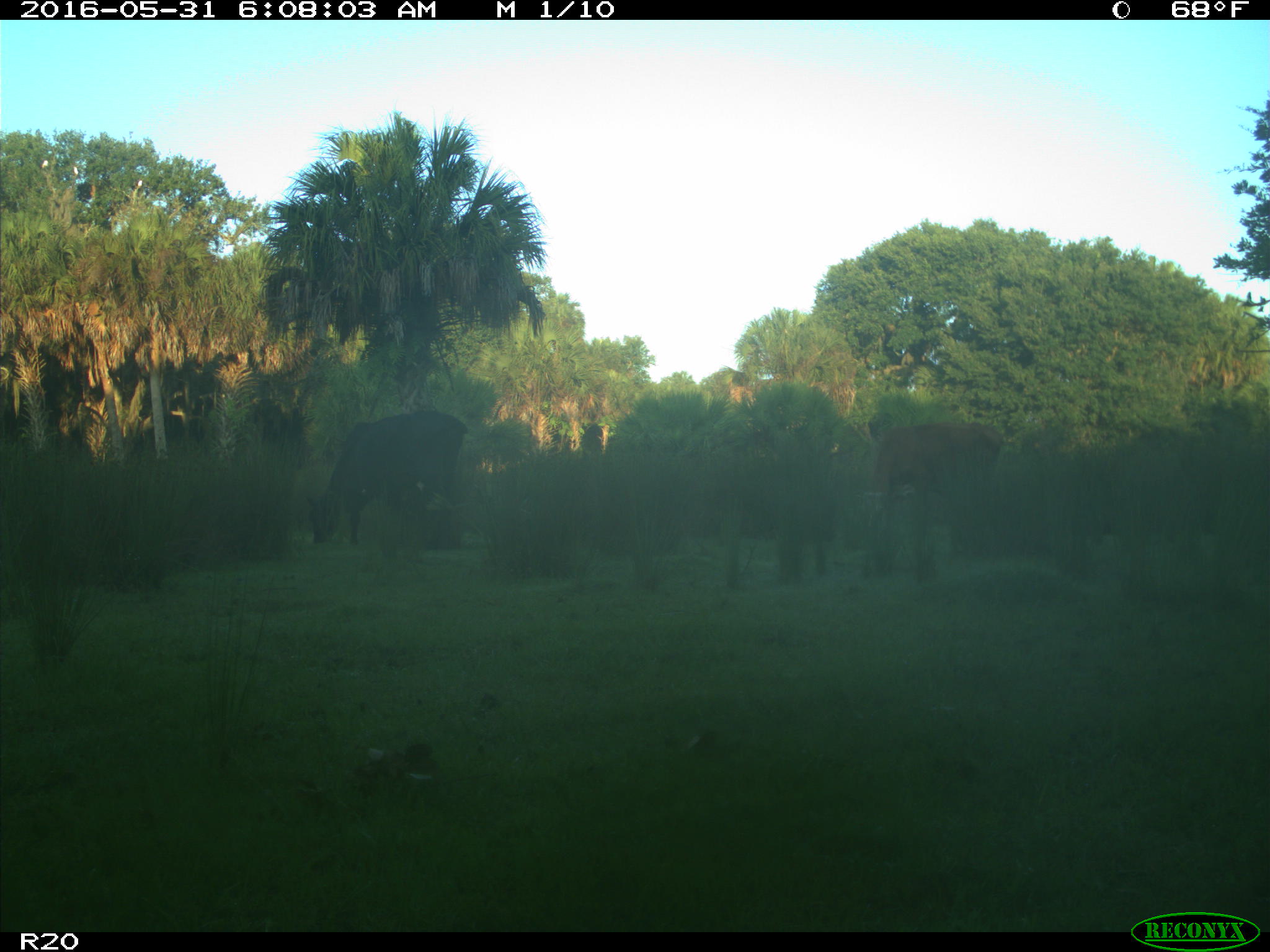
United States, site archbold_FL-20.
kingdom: Animalia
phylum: Chordata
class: Mammalia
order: Artiodactyla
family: Bovidae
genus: Bos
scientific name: Bos taurus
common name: domestic cow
Bos taurus (domestic cow).